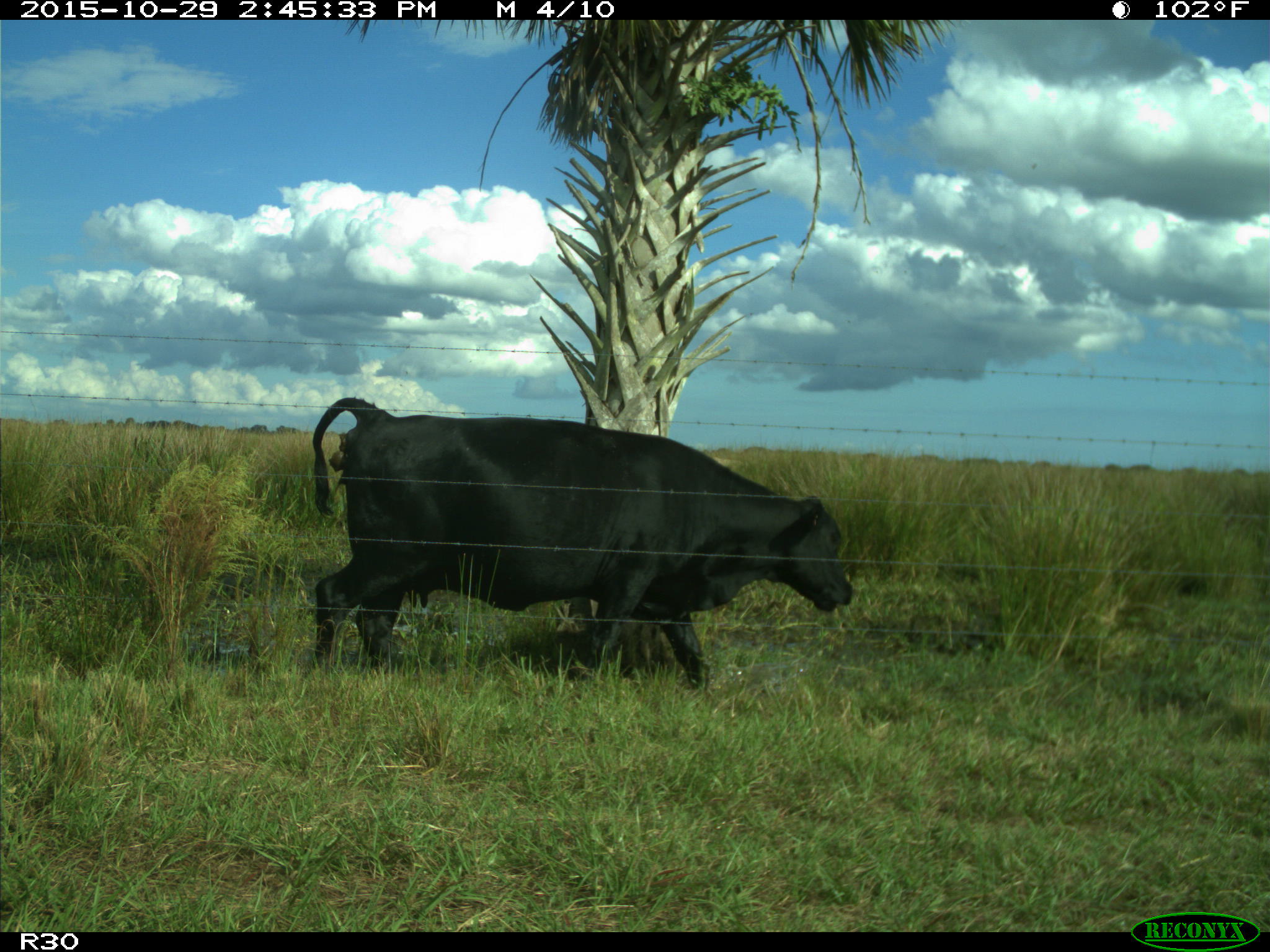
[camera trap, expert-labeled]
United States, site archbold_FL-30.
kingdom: Animalia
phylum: Chordata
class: Mammalia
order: Artiodactyla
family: Bovidae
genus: Bos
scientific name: Bos taurus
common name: domestic cow